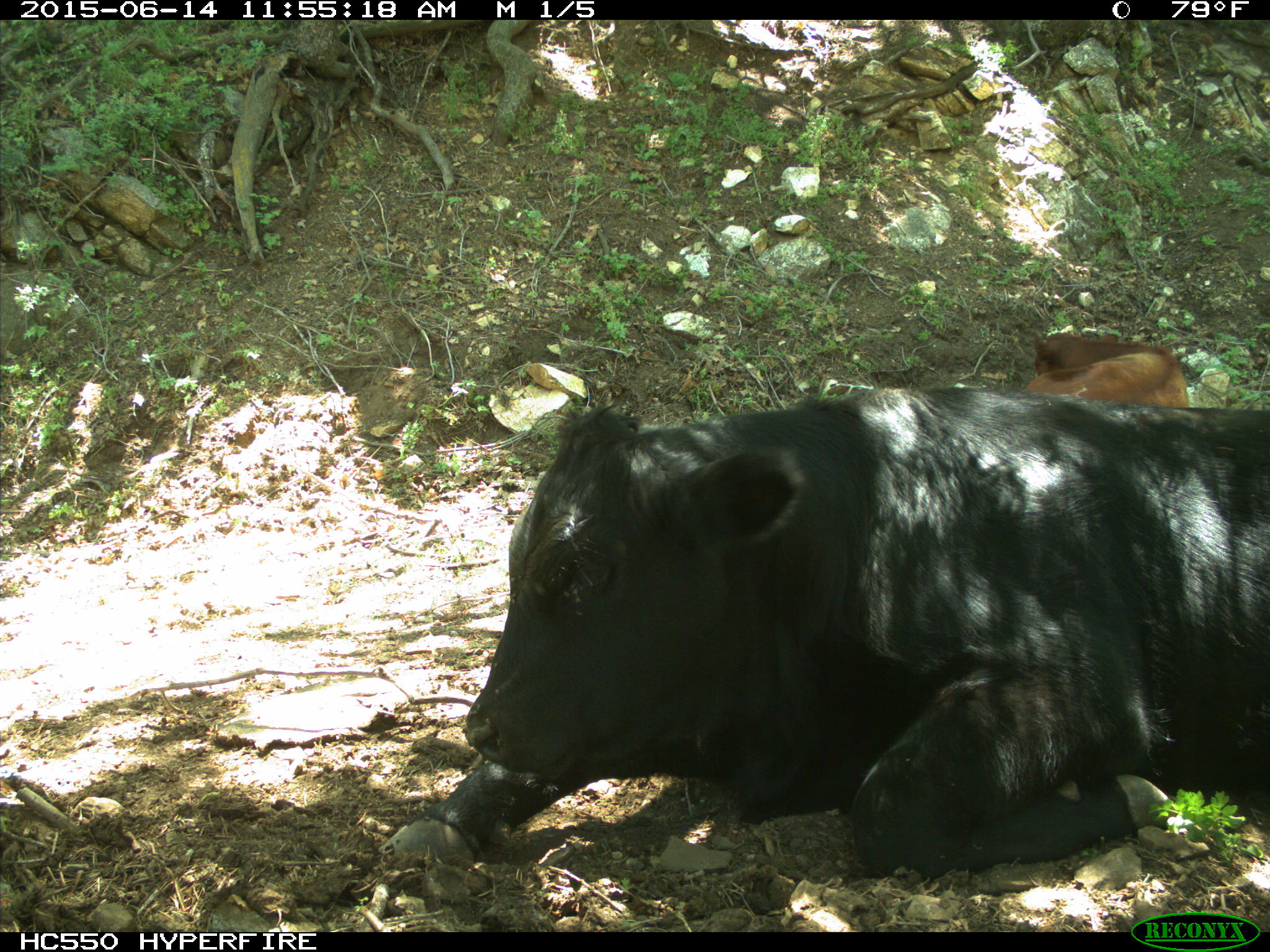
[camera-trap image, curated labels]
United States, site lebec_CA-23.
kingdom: Animalia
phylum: Chordata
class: Mammalia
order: Artiodactyla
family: Bovidae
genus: Bos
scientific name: Bos taurus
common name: domestic cow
Bos taurus (domestic cow).